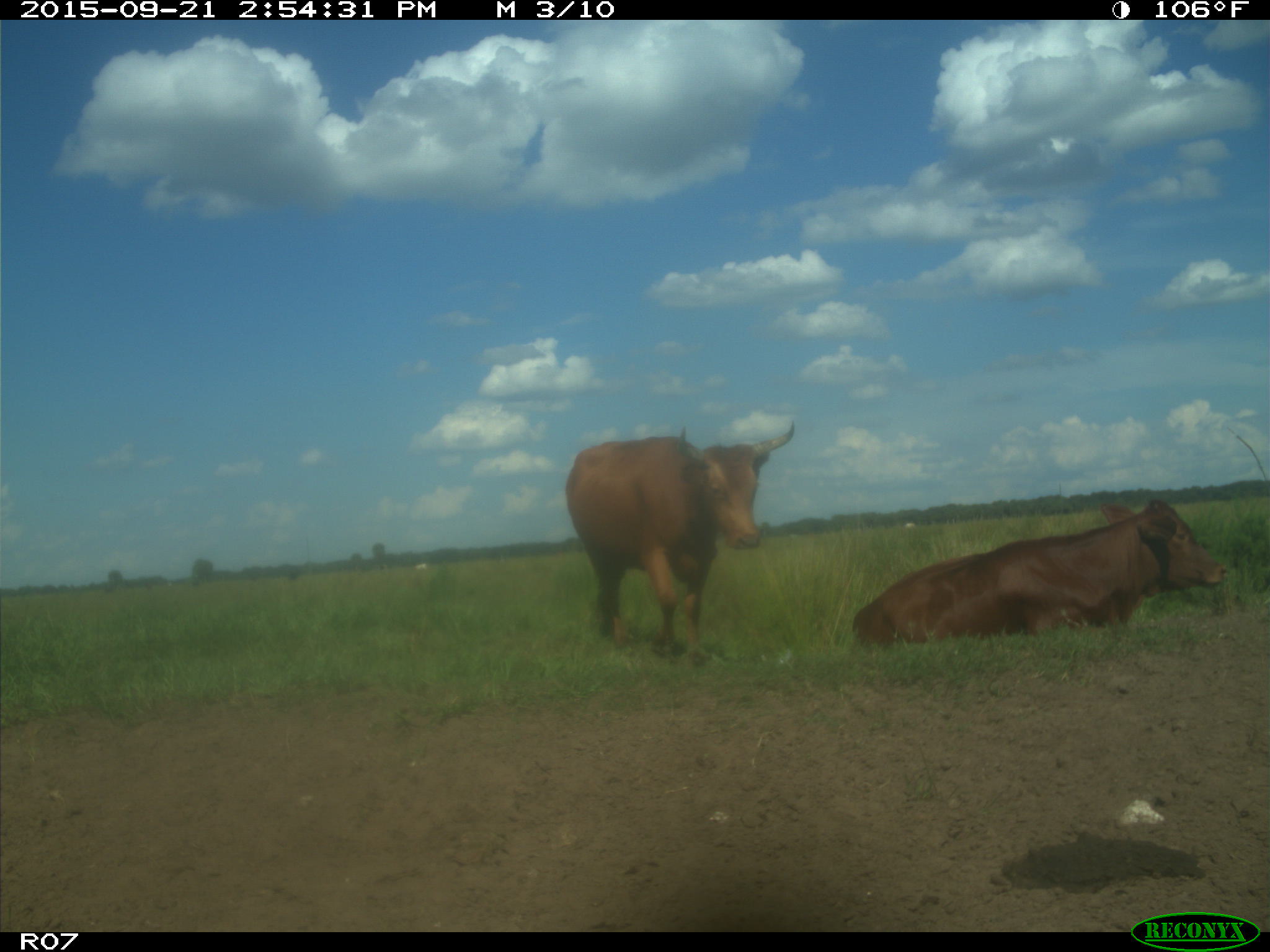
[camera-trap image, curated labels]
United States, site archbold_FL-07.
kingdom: Animalia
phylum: Chordata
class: Mammalia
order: Artiodactyla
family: Bovidae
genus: Bos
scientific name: Bos taurus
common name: domestic cow